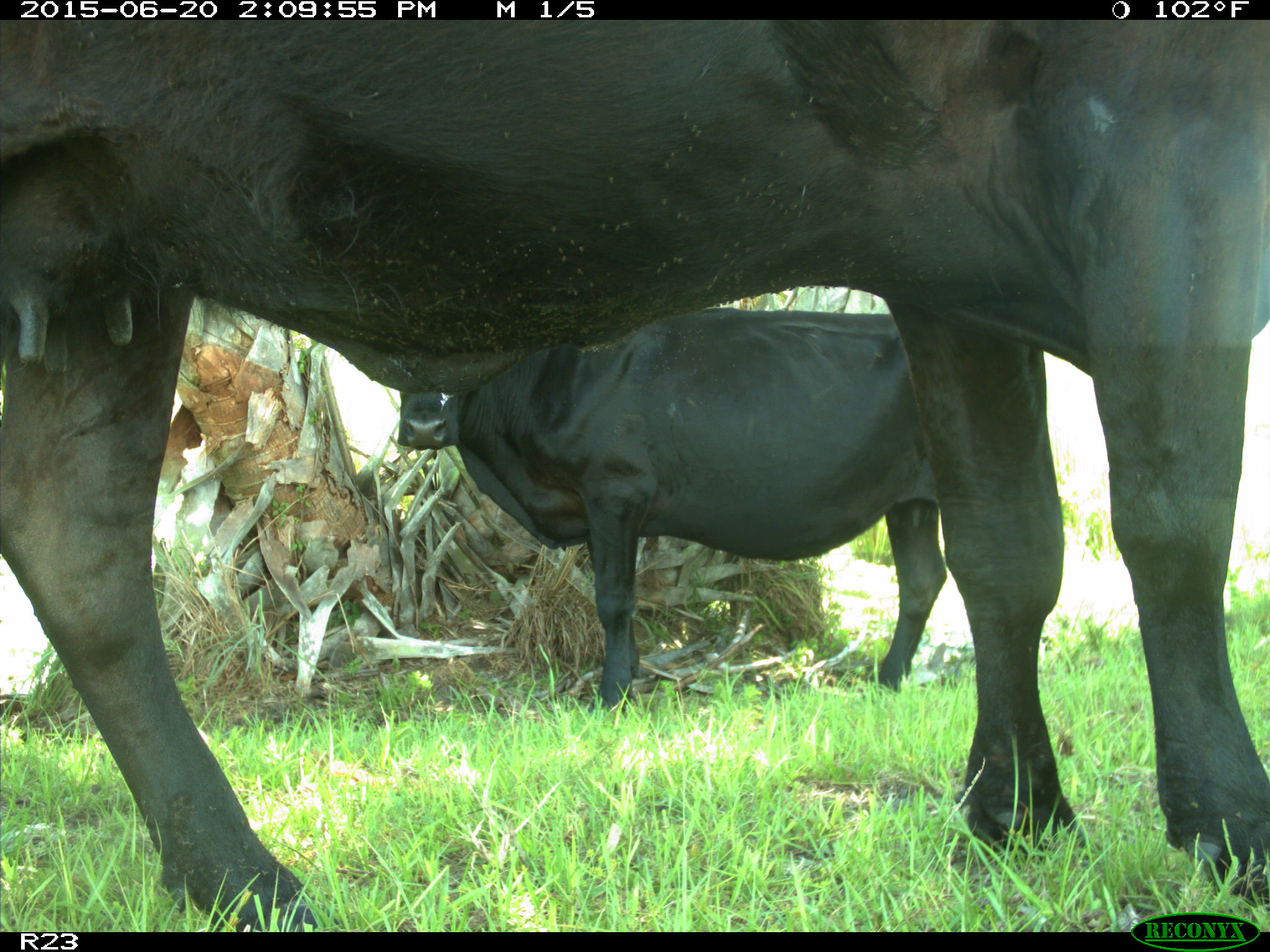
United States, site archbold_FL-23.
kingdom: Animalia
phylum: Chordata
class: Mammalia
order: Artiodactyla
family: Bovidae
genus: Bos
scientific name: Bos taurus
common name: domestic cow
Bos taurus (domestic cow).